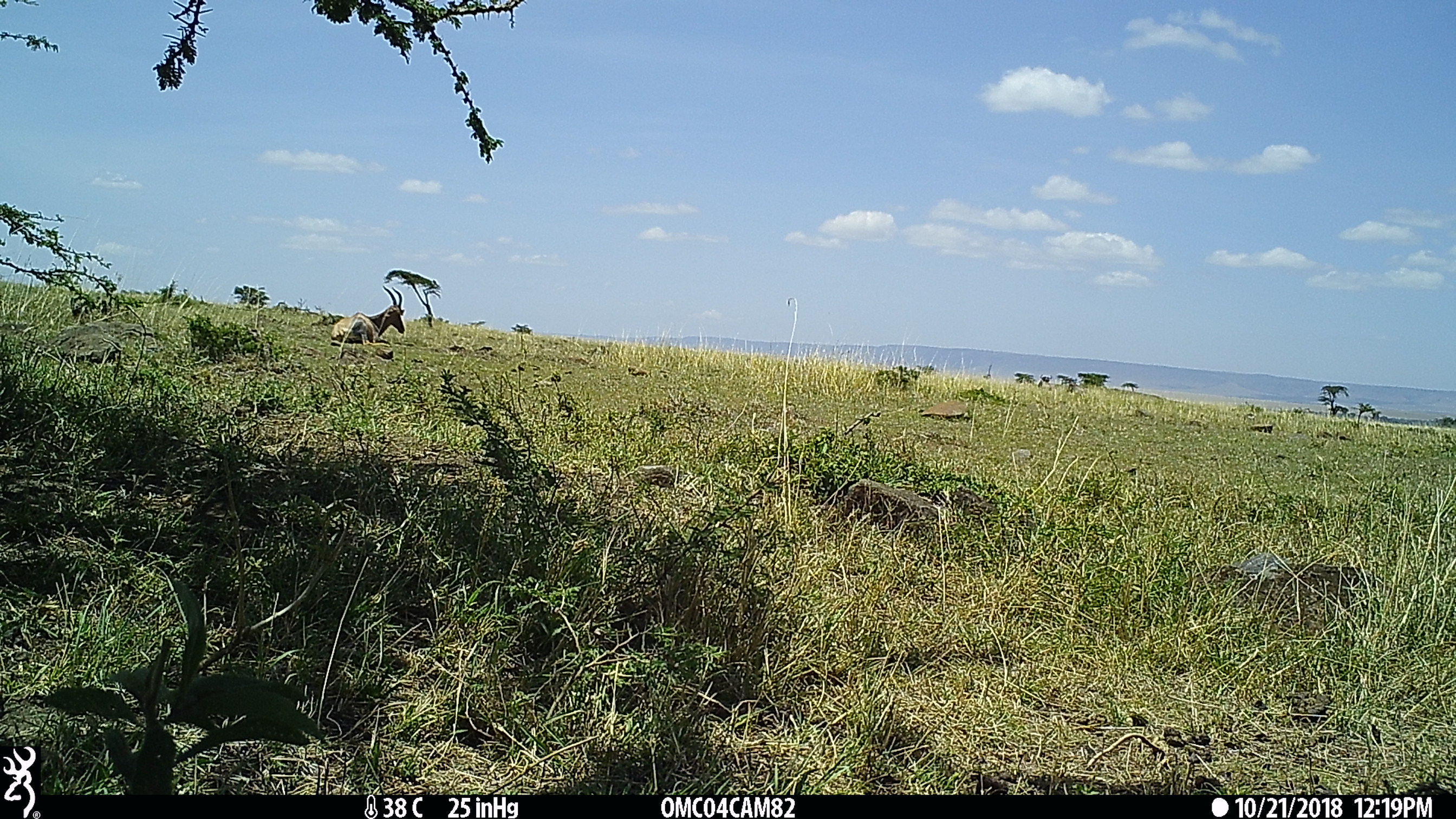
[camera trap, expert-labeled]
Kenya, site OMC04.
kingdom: Animalia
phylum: Chordata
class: Mammalia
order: Artiodactyla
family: Bovidae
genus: Damaliscus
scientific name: Damaliscus lunatus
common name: topi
Topi (Damaliscus lunatus).